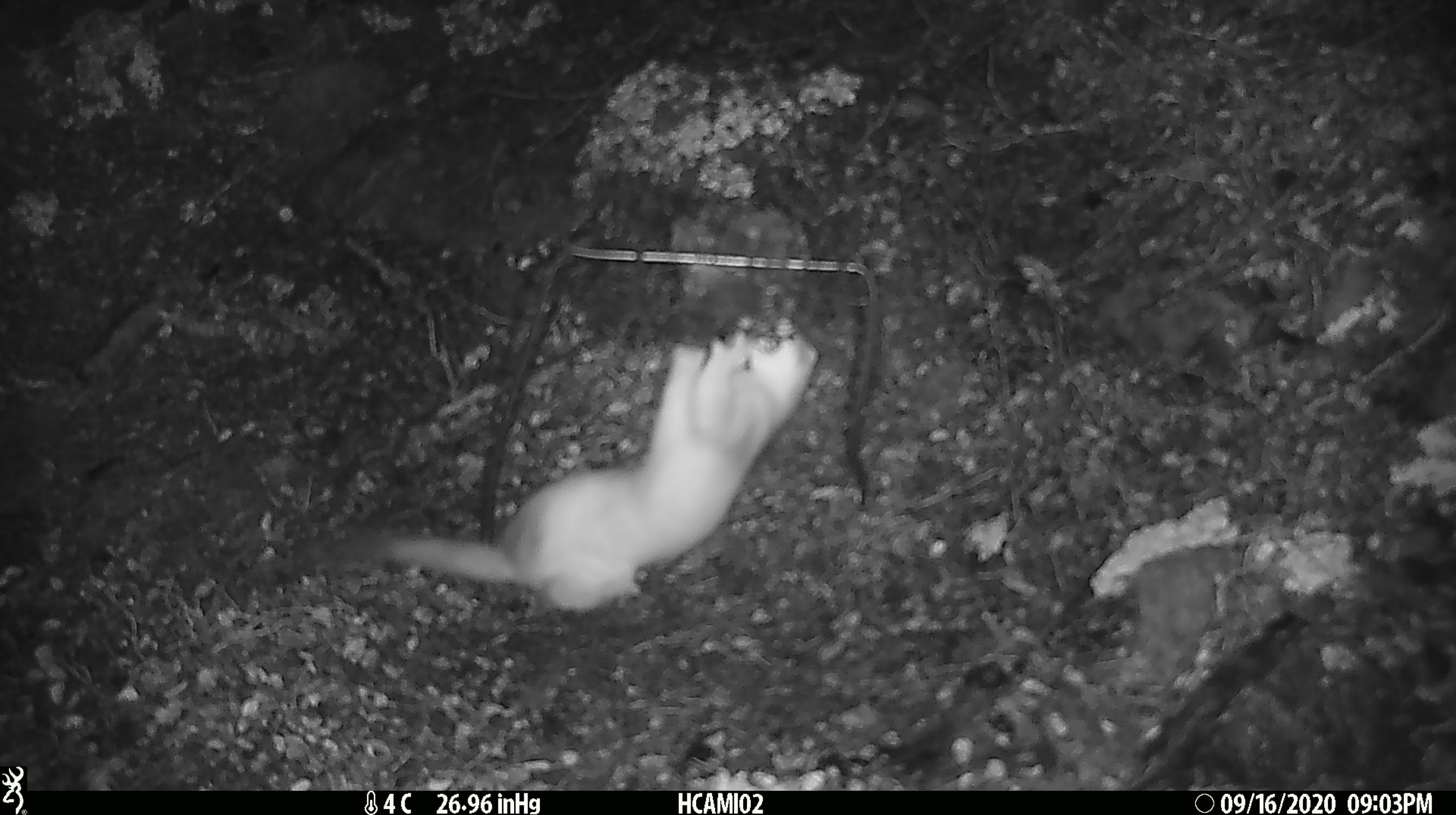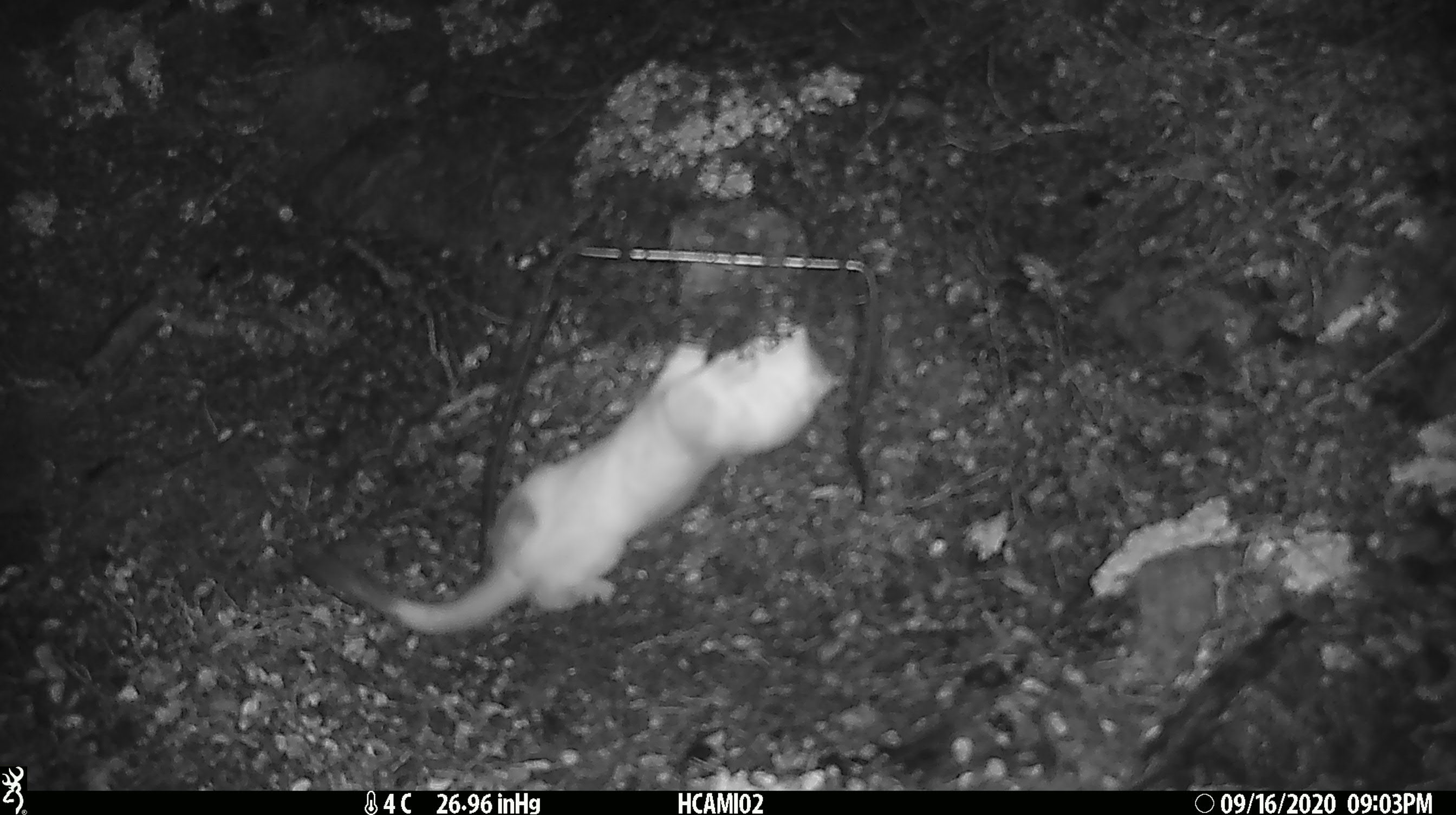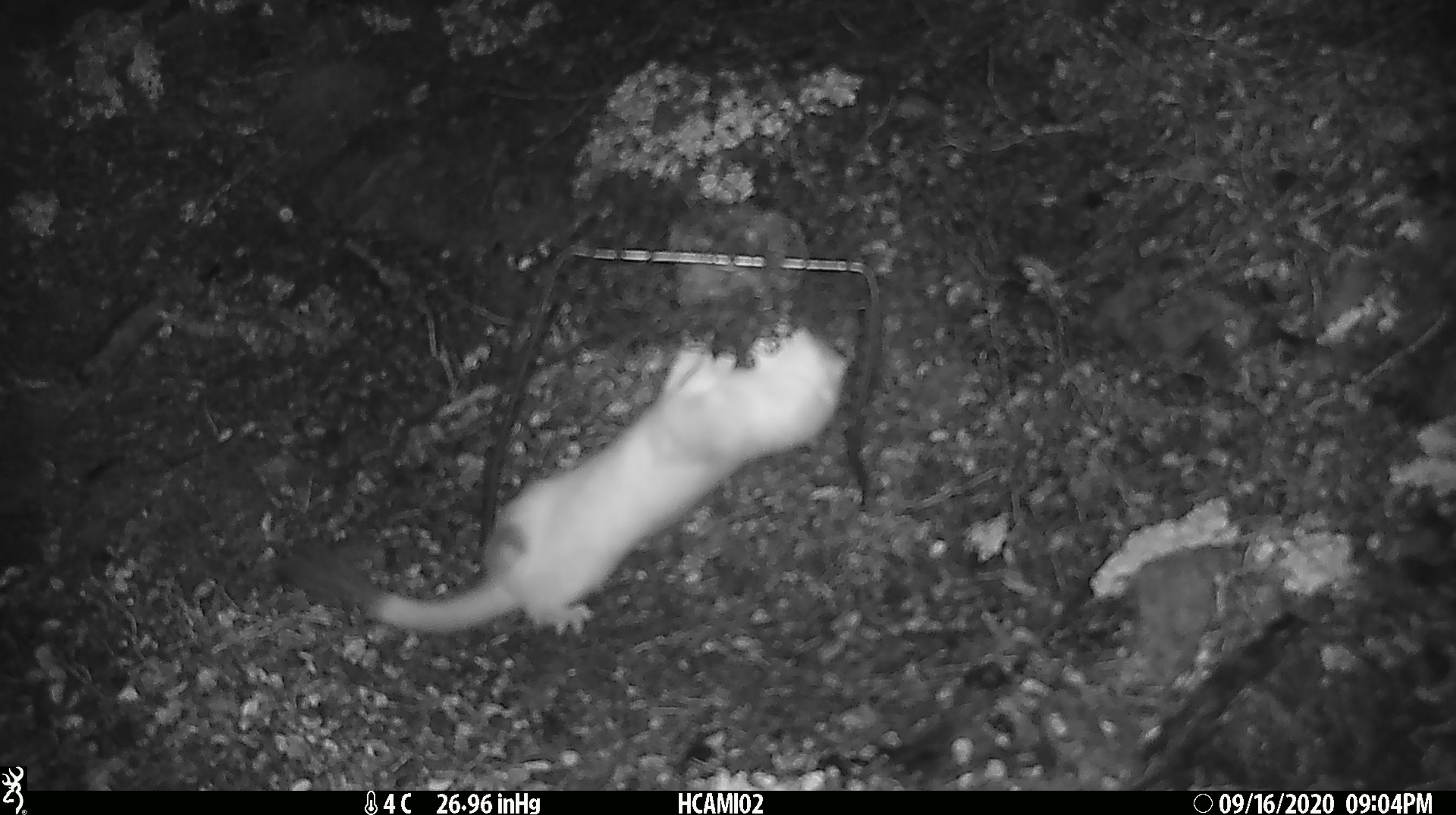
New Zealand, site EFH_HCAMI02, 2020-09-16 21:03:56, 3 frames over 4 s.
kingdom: Animalia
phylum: Chordata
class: Mammalia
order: Carnivora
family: Mustelidae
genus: Mustela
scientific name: Mustela erminea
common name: stoat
Stoat (Mustela erminea).